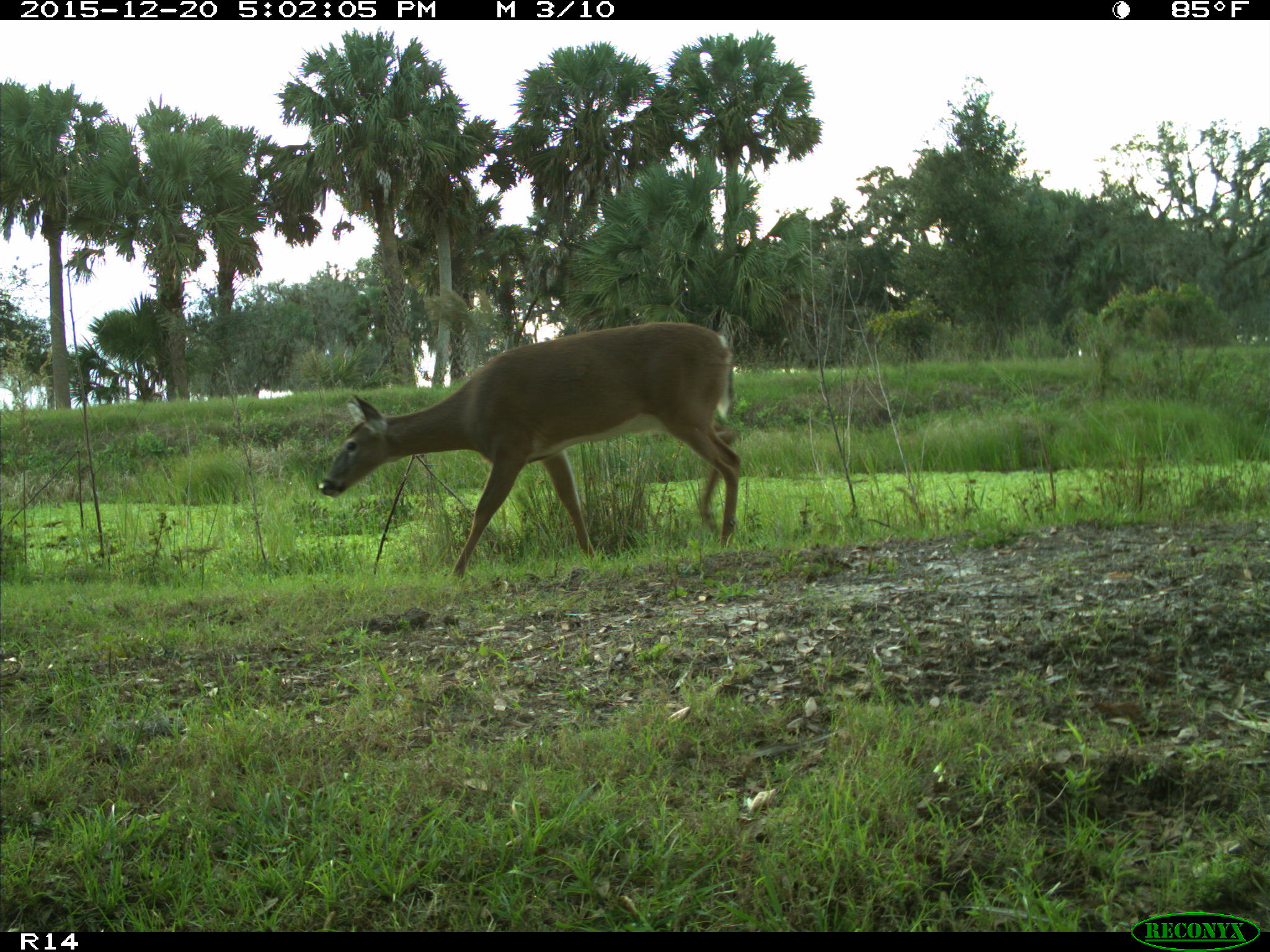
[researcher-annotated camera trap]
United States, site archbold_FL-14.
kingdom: Animalia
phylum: Chordata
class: Mammalia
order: Artiodactyla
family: Cervidae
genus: Odocoileus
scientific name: Odocoileus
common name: deer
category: unidentified deer